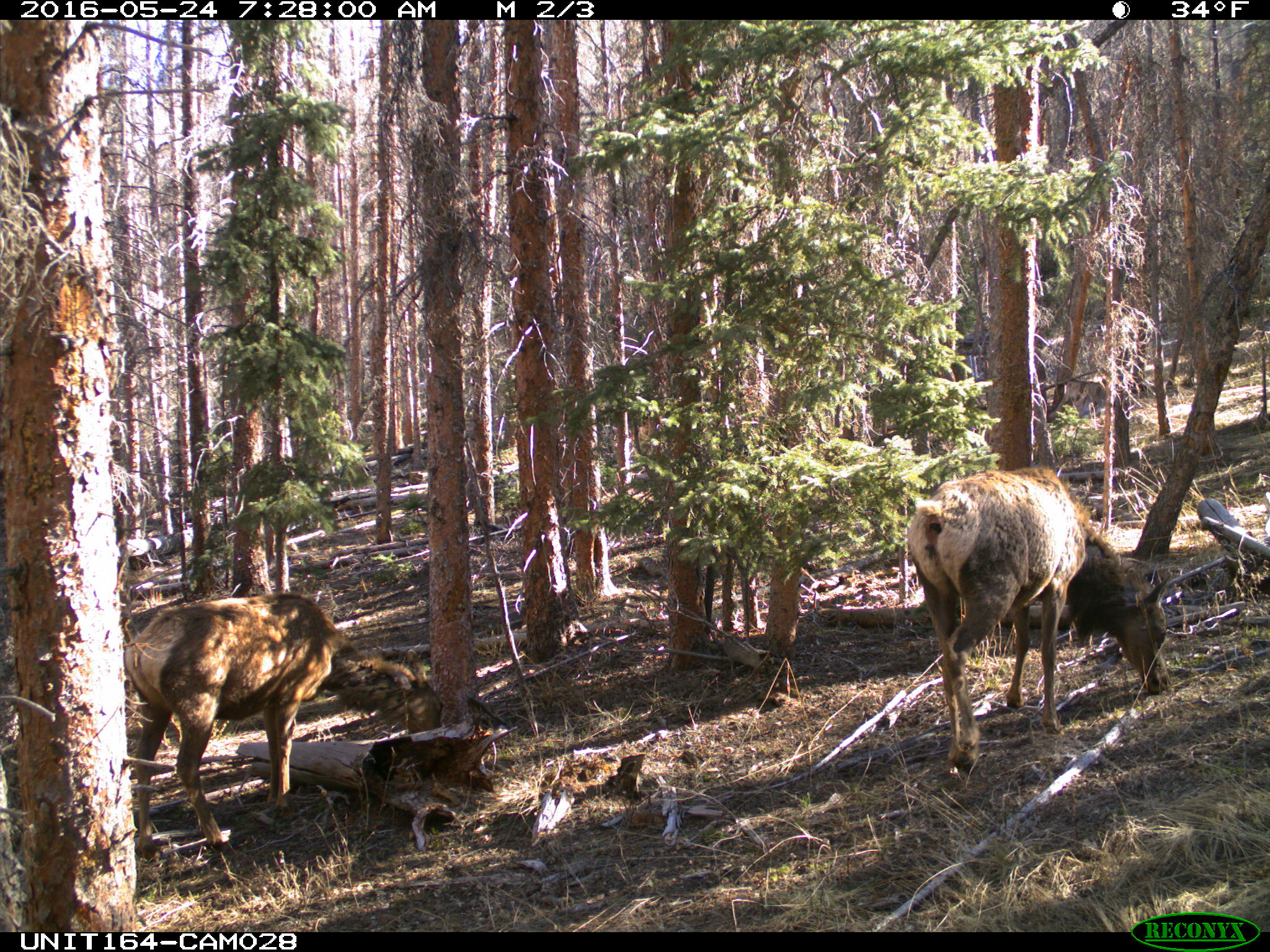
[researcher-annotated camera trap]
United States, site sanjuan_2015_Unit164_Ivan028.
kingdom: Animalia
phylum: Chordata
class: Mammalia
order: Artiodactyla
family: Cervidae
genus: Cervus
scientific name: Cervus elaphus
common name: red deer